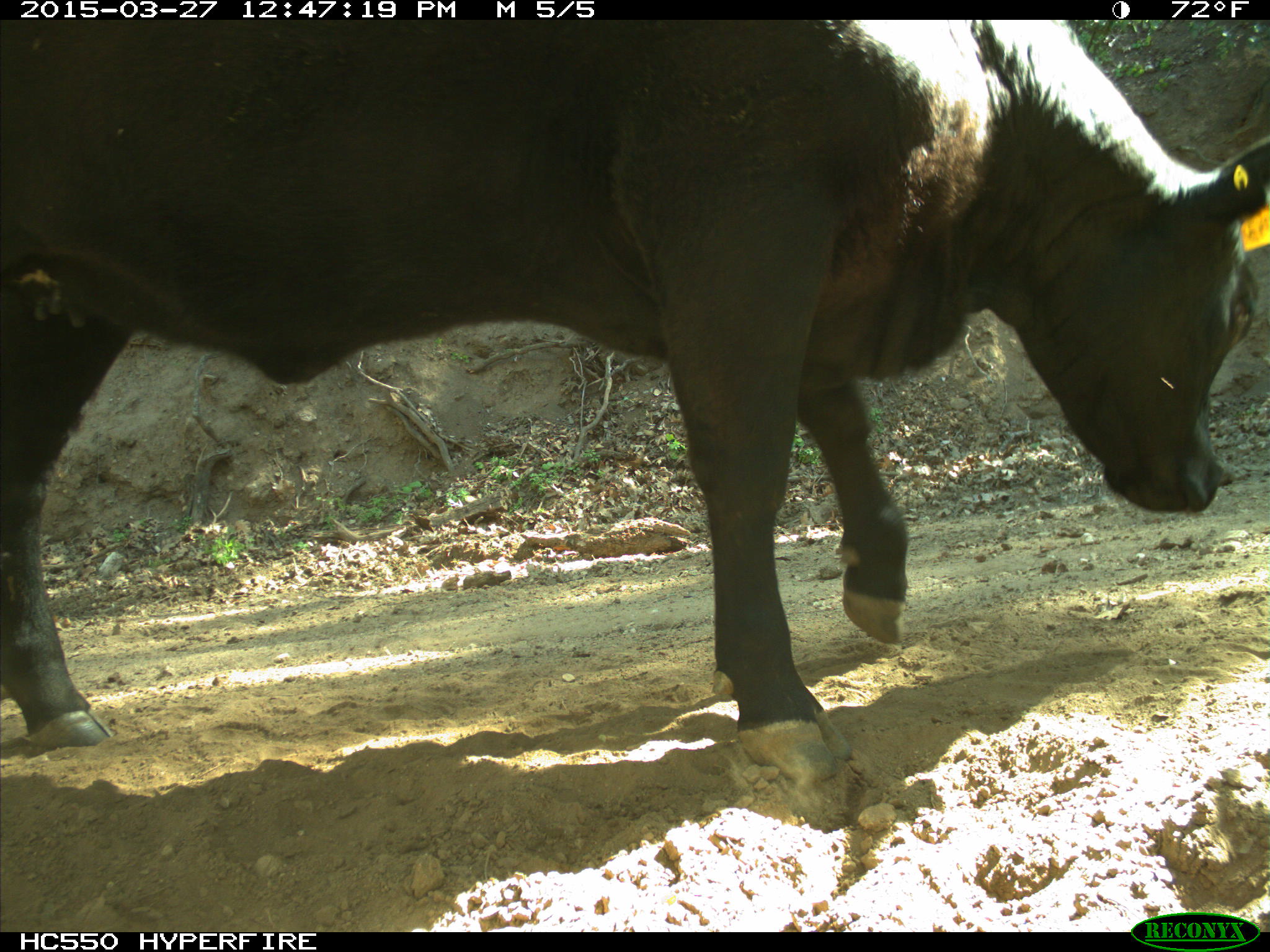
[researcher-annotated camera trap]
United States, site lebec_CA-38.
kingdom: Animalia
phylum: Chordata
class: Mammalia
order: Artiodactyla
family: Bovidae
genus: Bos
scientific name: Bos taurus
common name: domestic cow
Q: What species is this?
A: Bos taurus (domestic cow).